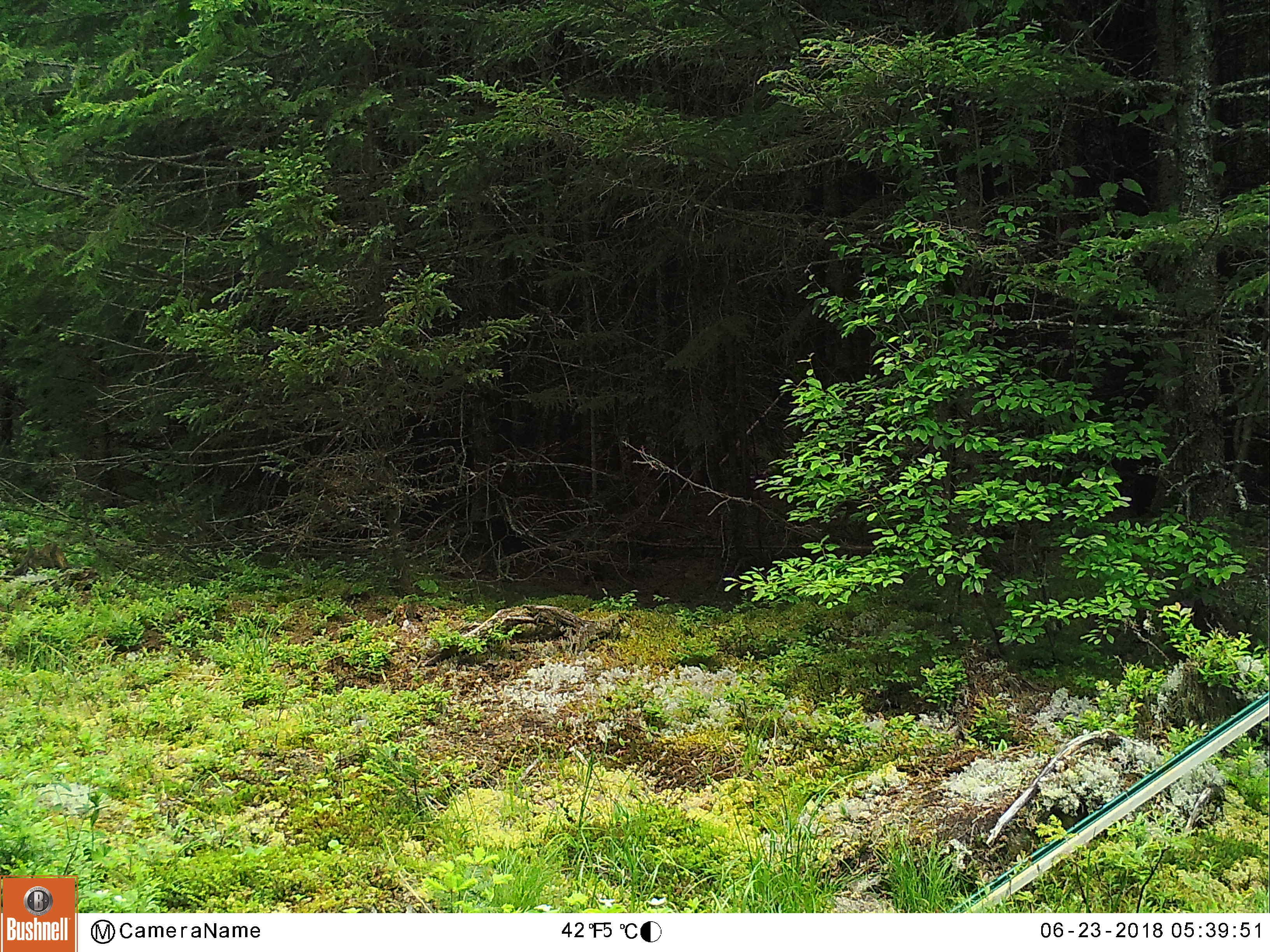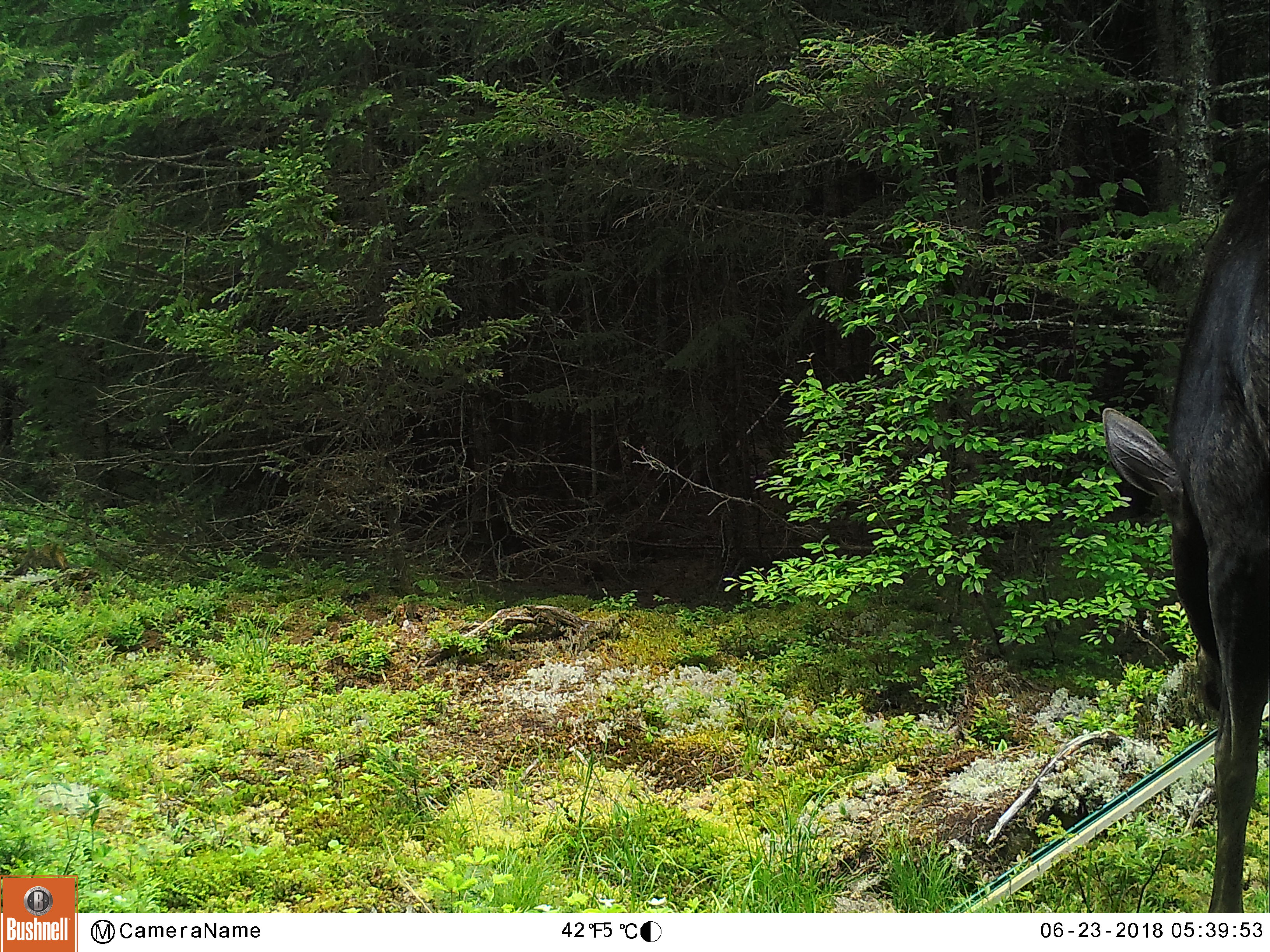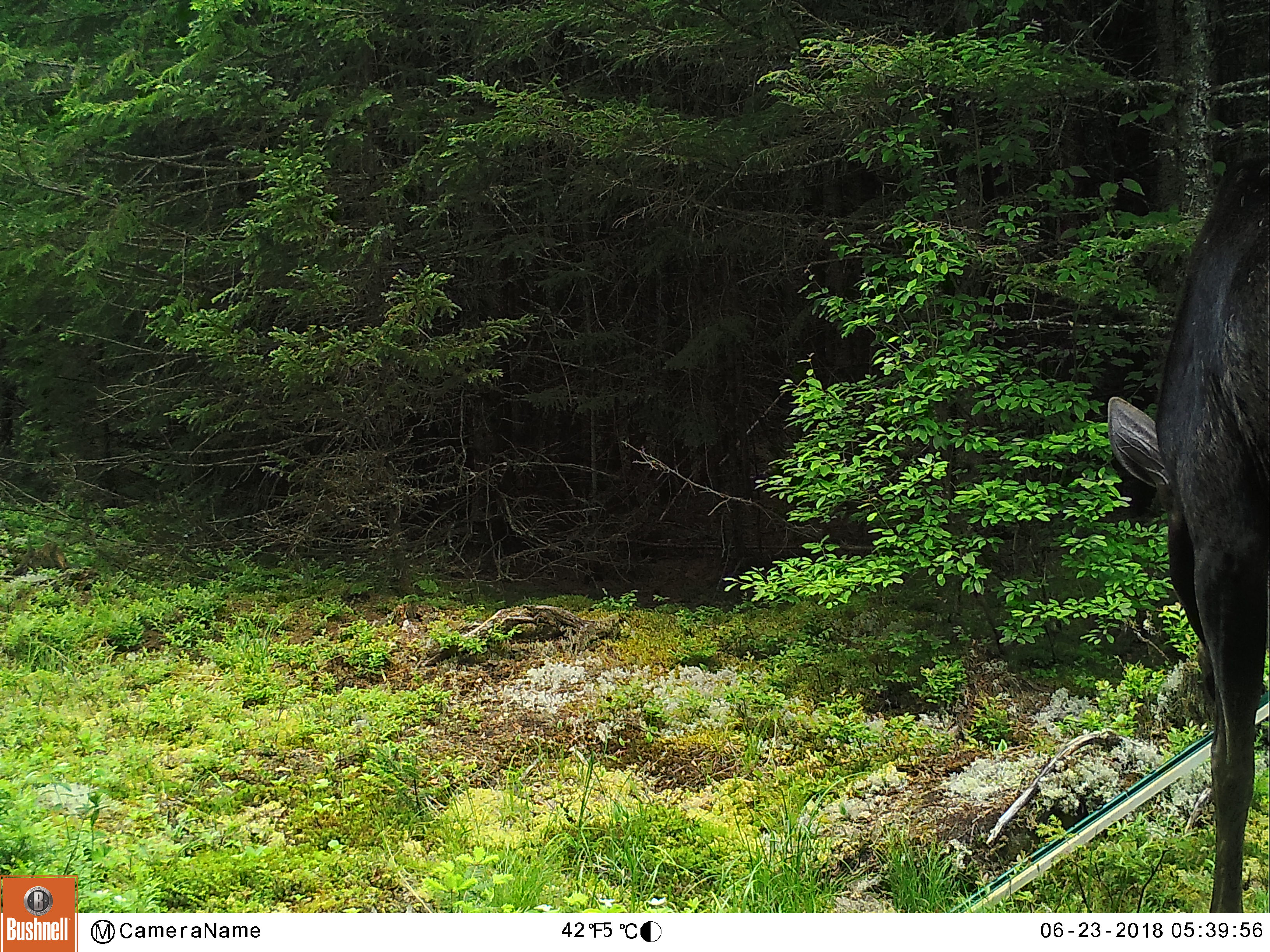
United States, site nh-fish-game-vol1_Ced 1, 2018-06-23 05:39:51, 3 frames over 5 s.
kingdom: Animalia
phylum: Chordata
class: Mammalia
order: Artiodactyla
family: Cervidae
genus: Alces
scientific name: Alces alces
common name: moose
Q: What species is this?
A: Moose (Alces alces).